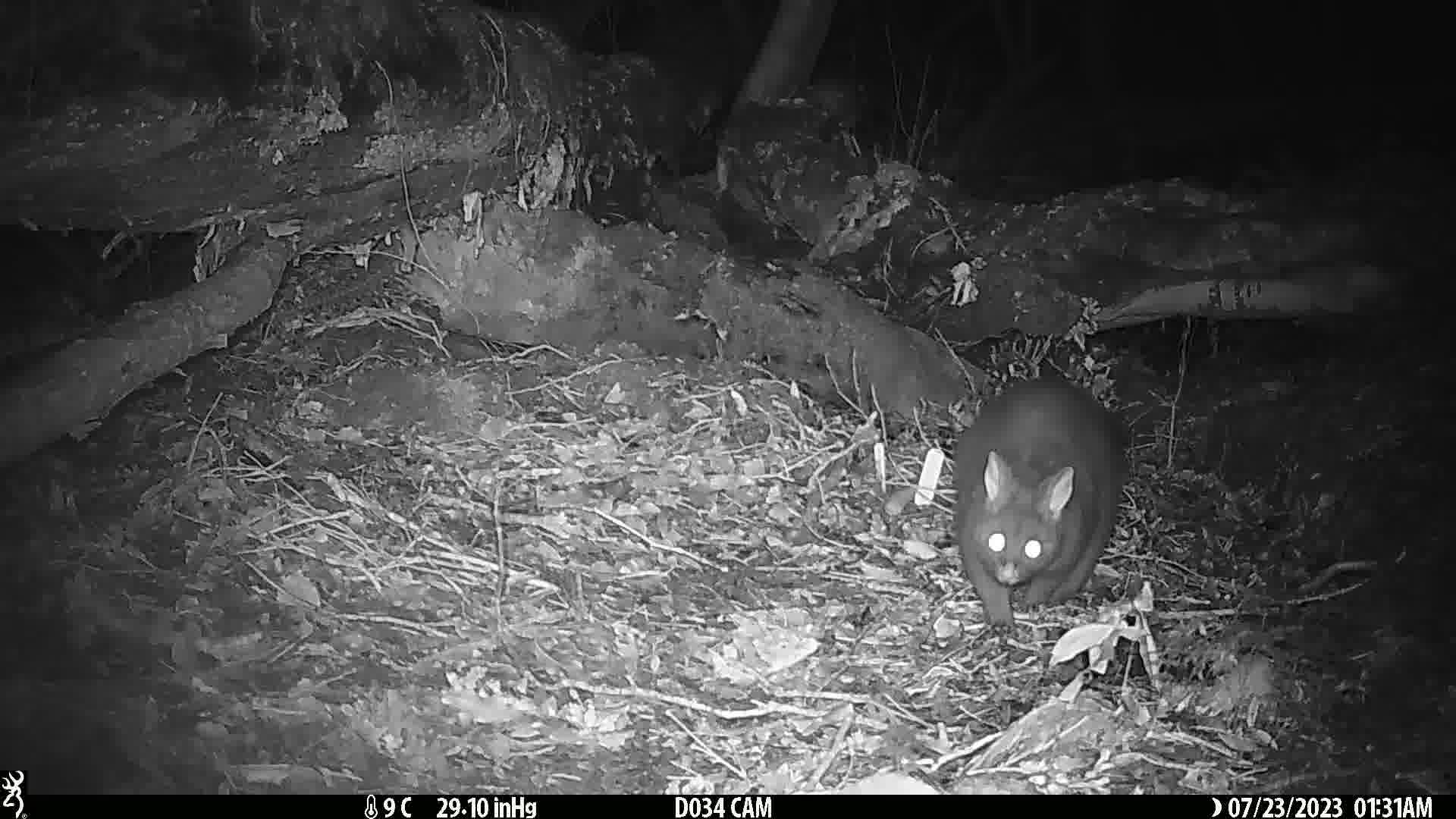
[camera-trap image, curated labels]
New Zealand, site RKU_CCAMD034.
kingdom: Animalia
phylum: Chordata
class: Mammalia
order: Diprotodontia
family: Phalangeridae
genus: Trichosurus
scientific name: Trichosurus vulpecula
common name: common brushtail possum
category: possum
Possum (common brushtail possum) (Trichosurus vulpecula).